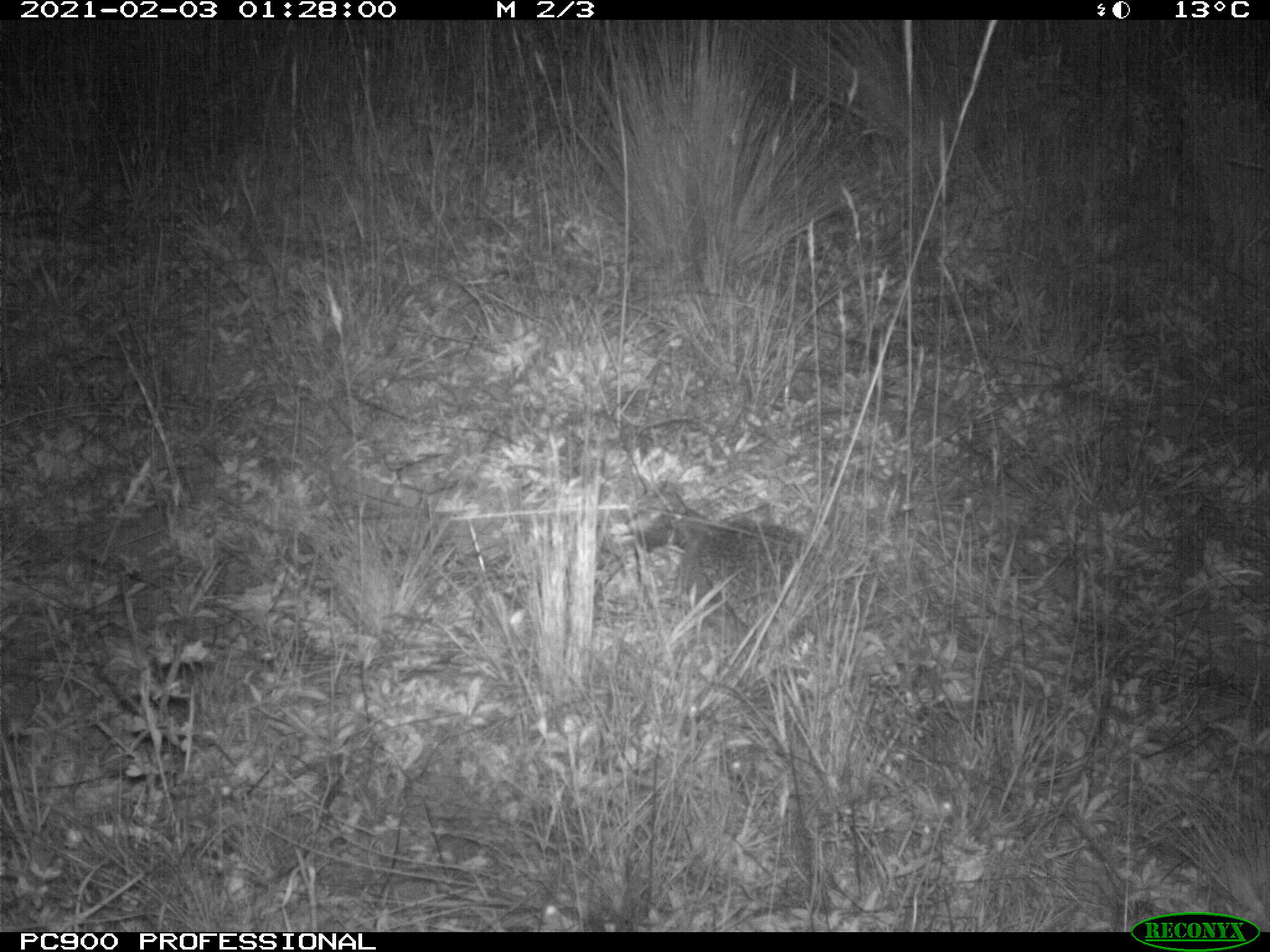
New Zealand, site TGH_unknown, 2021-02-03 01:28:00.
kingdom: Animalia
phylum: Chordata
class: Mammalia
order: Eulipotyphla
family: Erinaceidae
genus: Erinaceus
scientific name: Erinaceus europaeus europaeus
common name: european hedgehog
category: hedgehog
Hedgehog (european hedgehog) (Erinaceus europaeus europaeus).